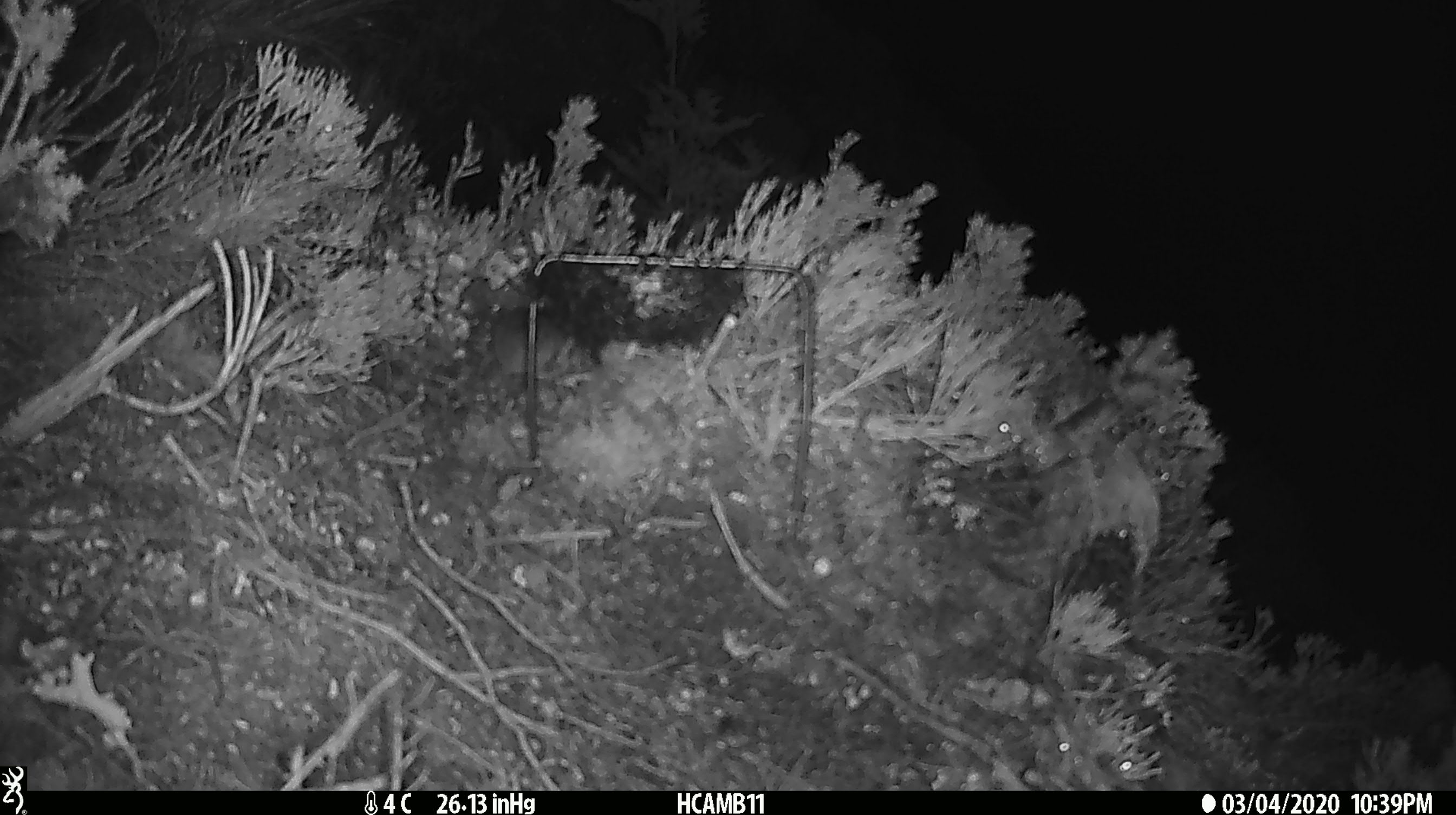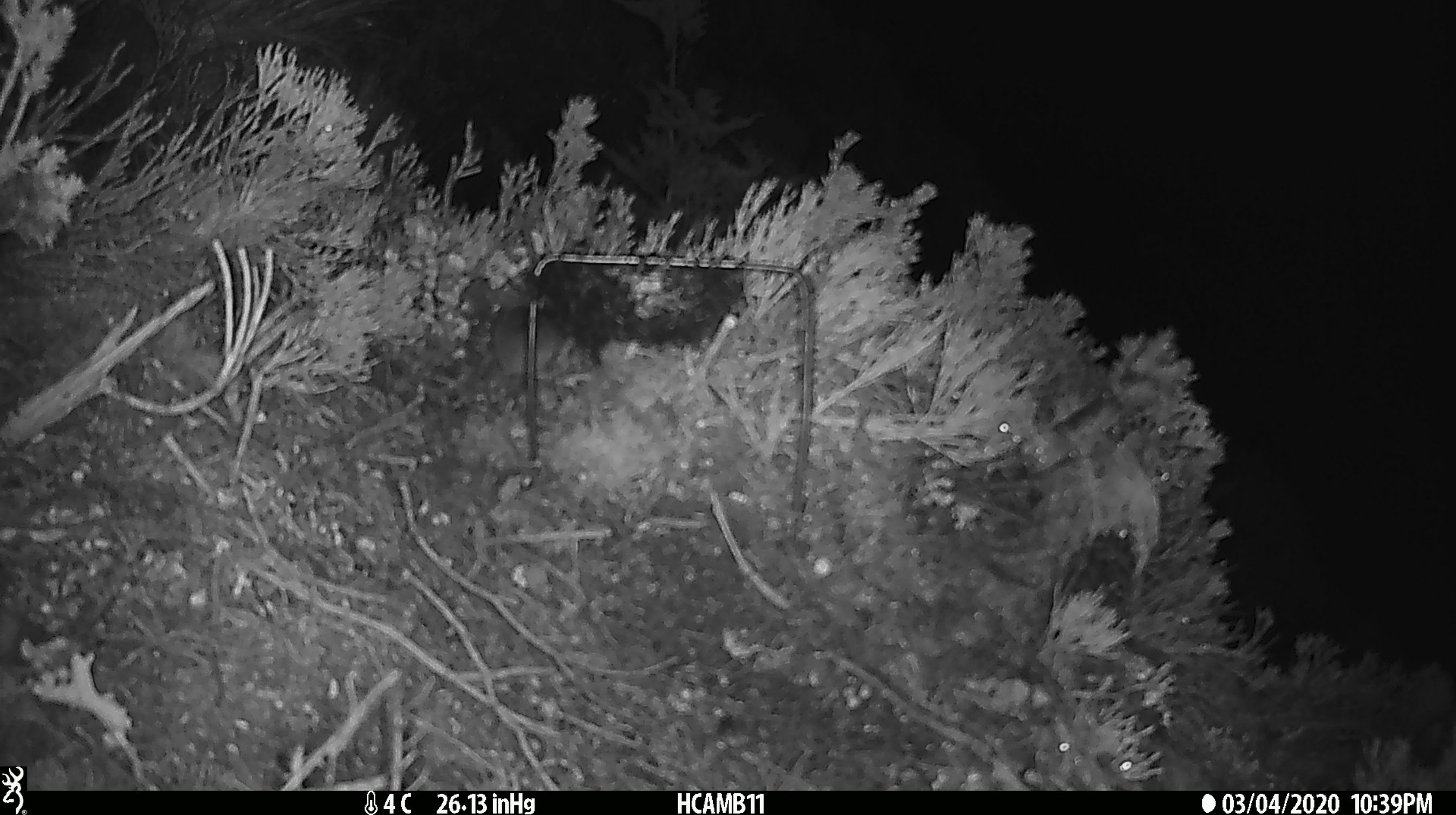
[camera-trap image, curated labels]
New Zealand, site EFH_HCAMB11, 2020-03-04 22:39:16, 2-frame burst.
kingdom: Animalia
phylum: Chordata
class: Mammalia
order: Rodentia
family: Muridae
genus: Mus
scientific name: Mus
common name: mouse